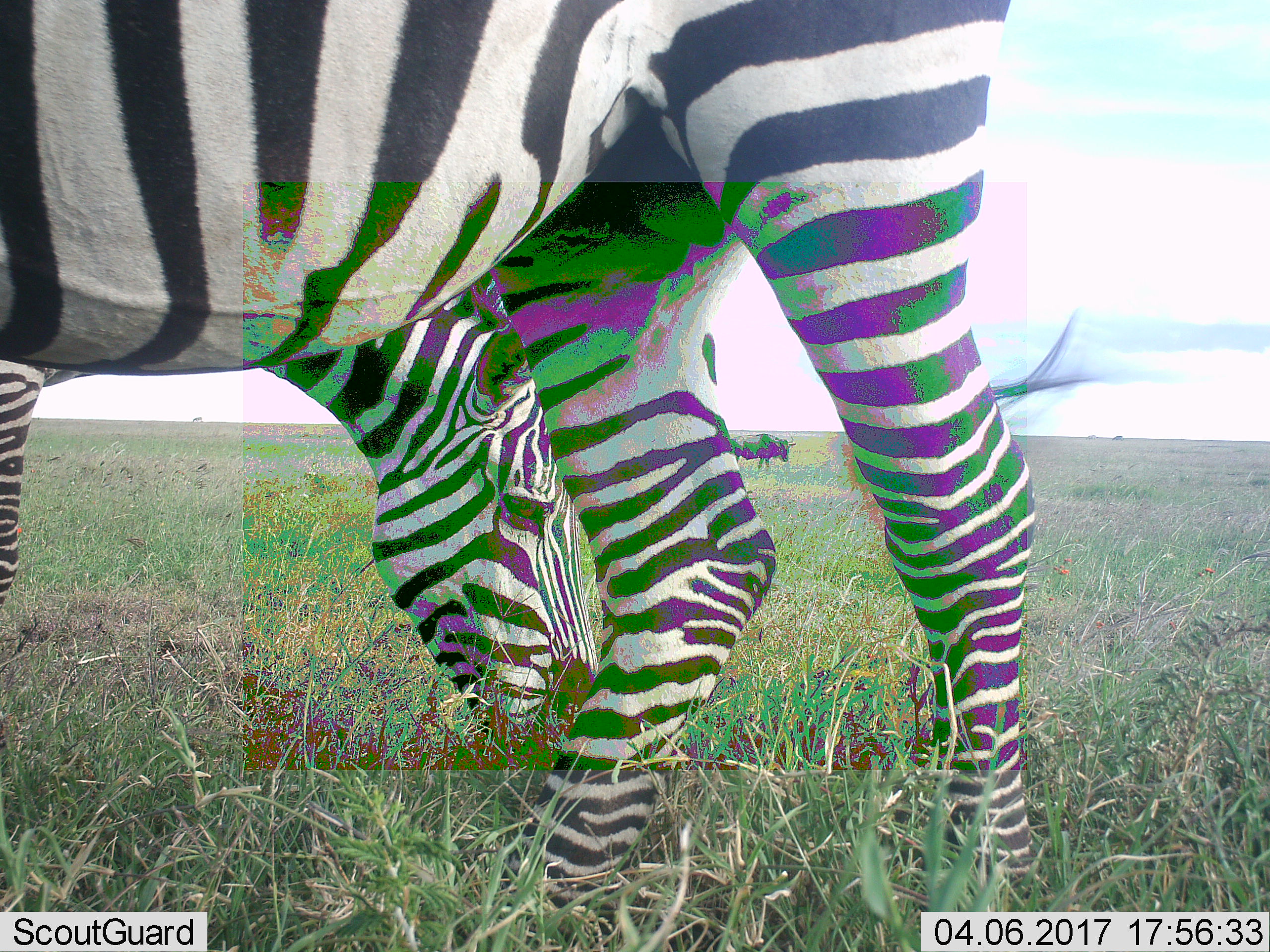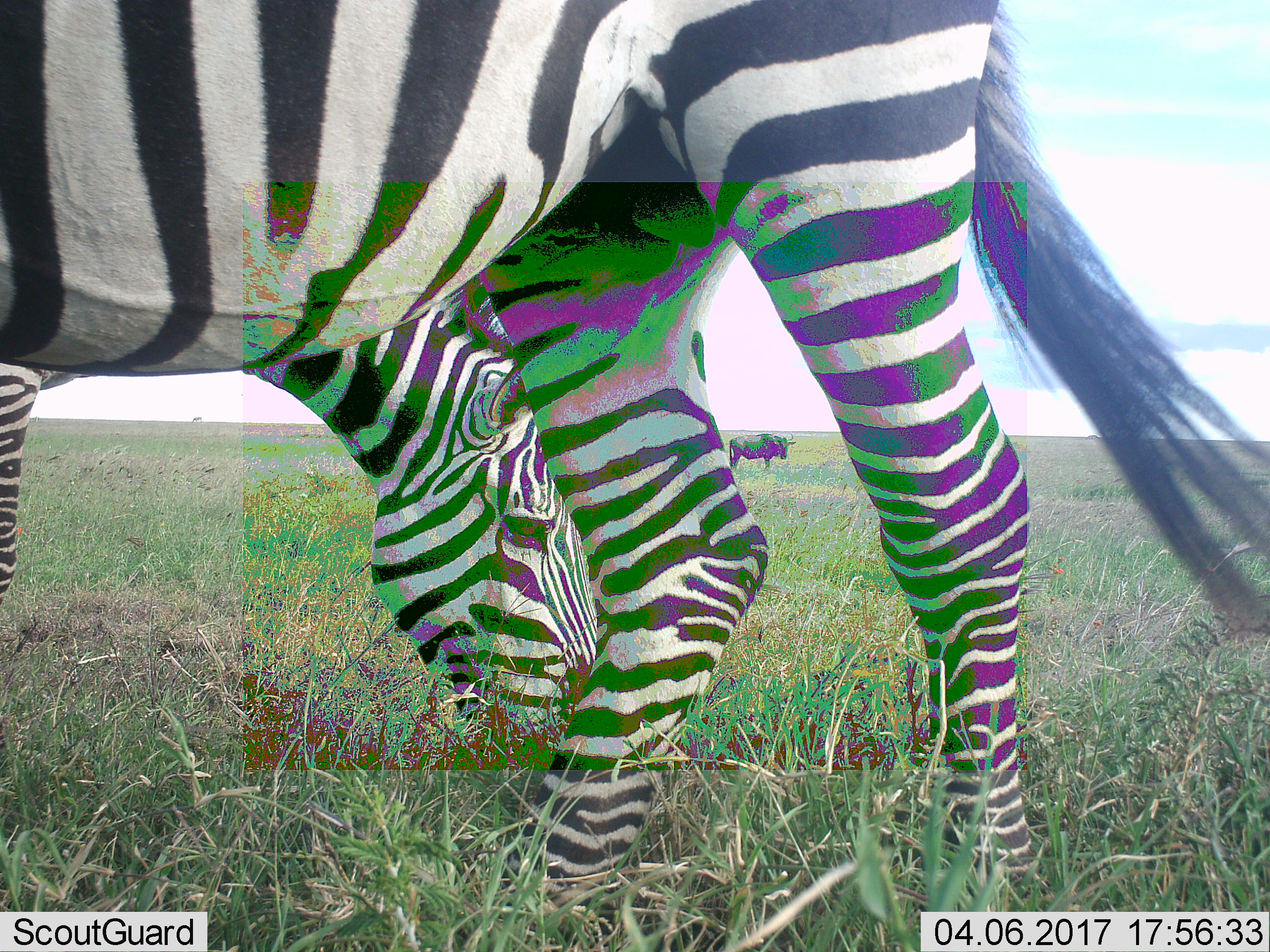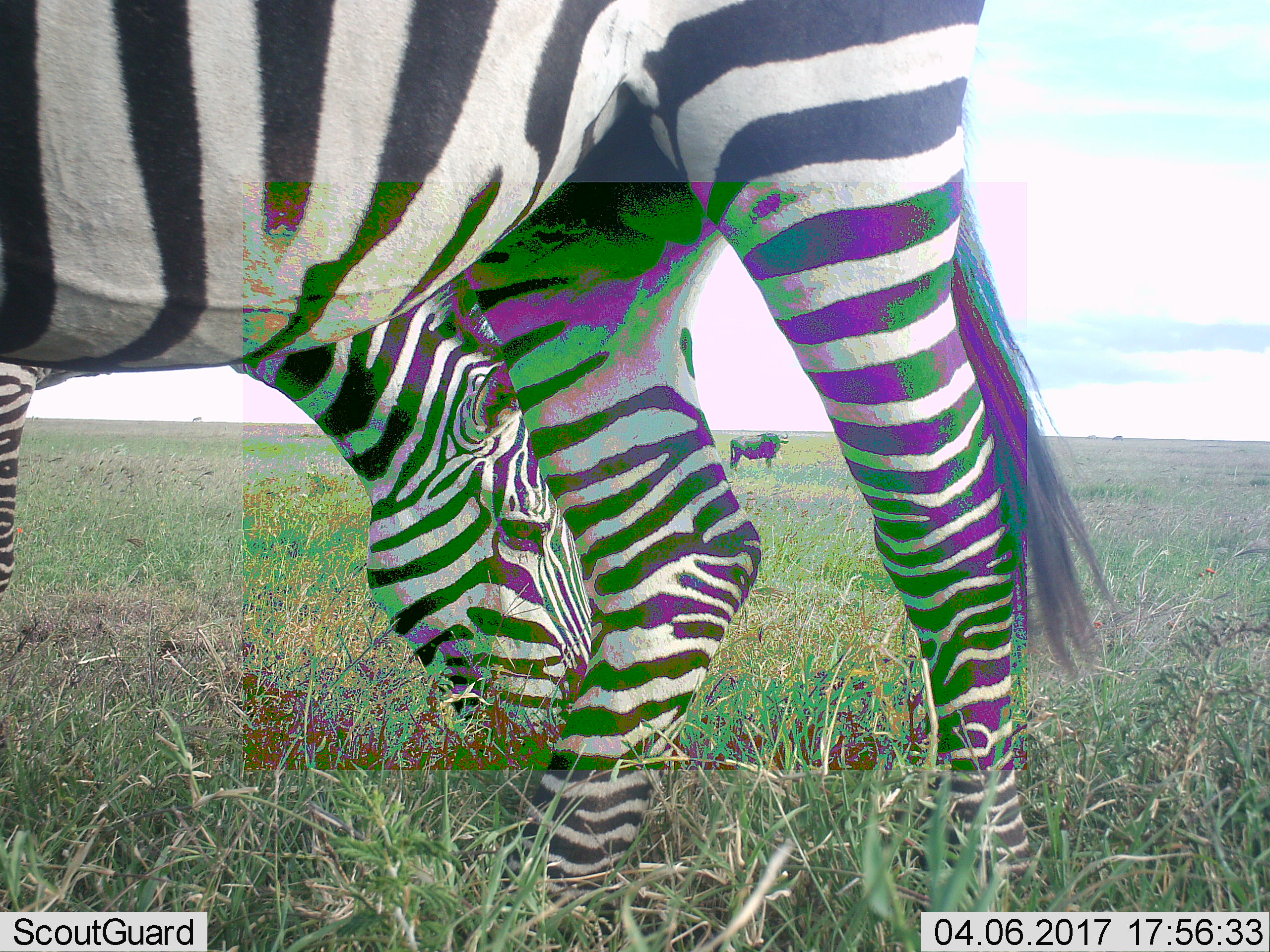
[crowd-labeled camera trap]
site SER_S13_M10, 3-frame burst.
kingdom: Animalia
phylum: Chordata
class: Mammalia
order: Artiodactyla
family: Bovidae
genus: Connochaetes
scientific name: Connochaetes taurinus taurinus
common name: blue wildebeest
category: wildebeestblue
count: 1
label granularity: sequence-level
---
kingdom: Animalia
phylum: Chordata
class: Mammalia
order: Perissodactyla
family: Equidae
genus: Equus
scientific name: Equus quagga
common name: plains zebra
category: zebraplains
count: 2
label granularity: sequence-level